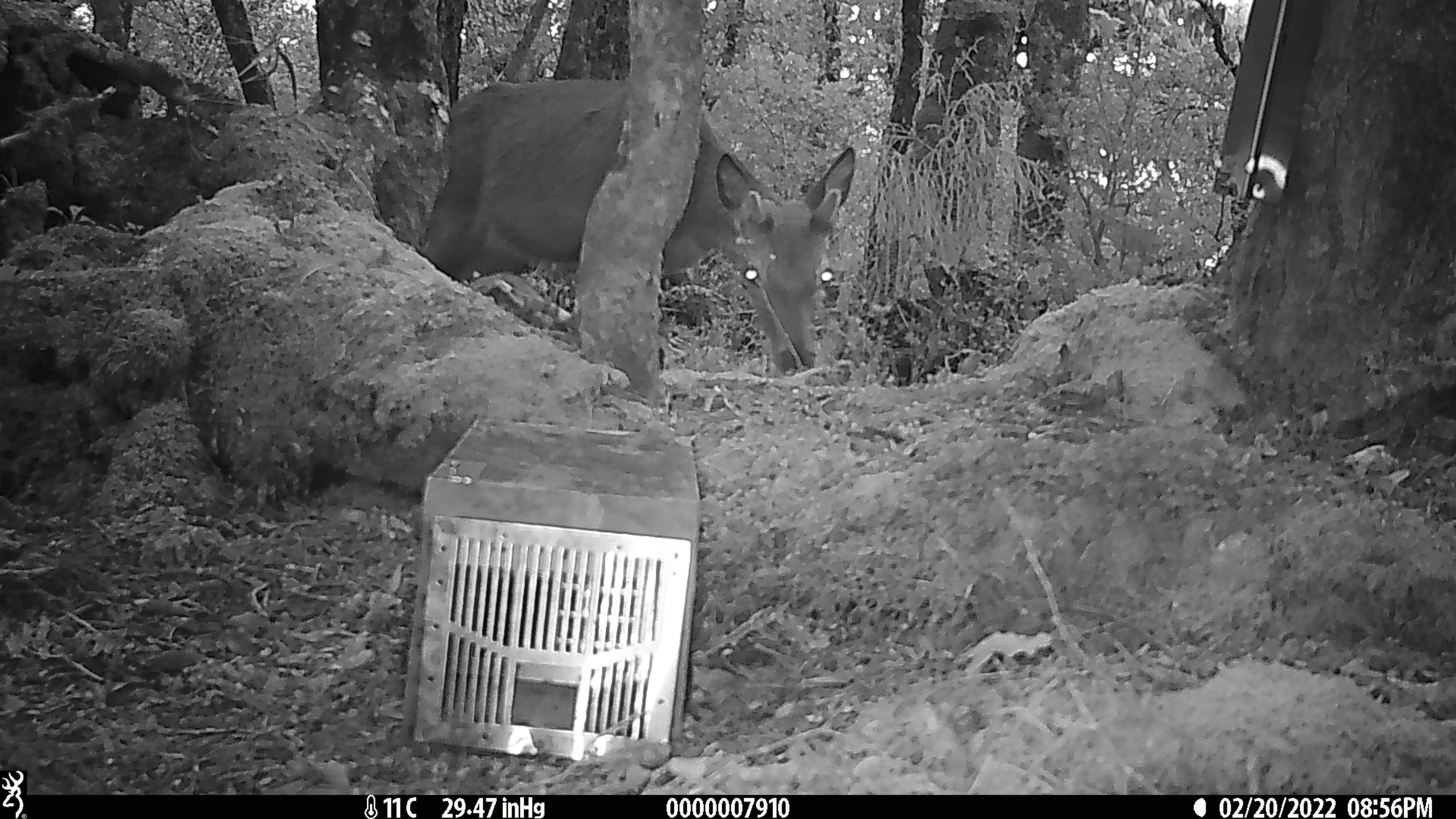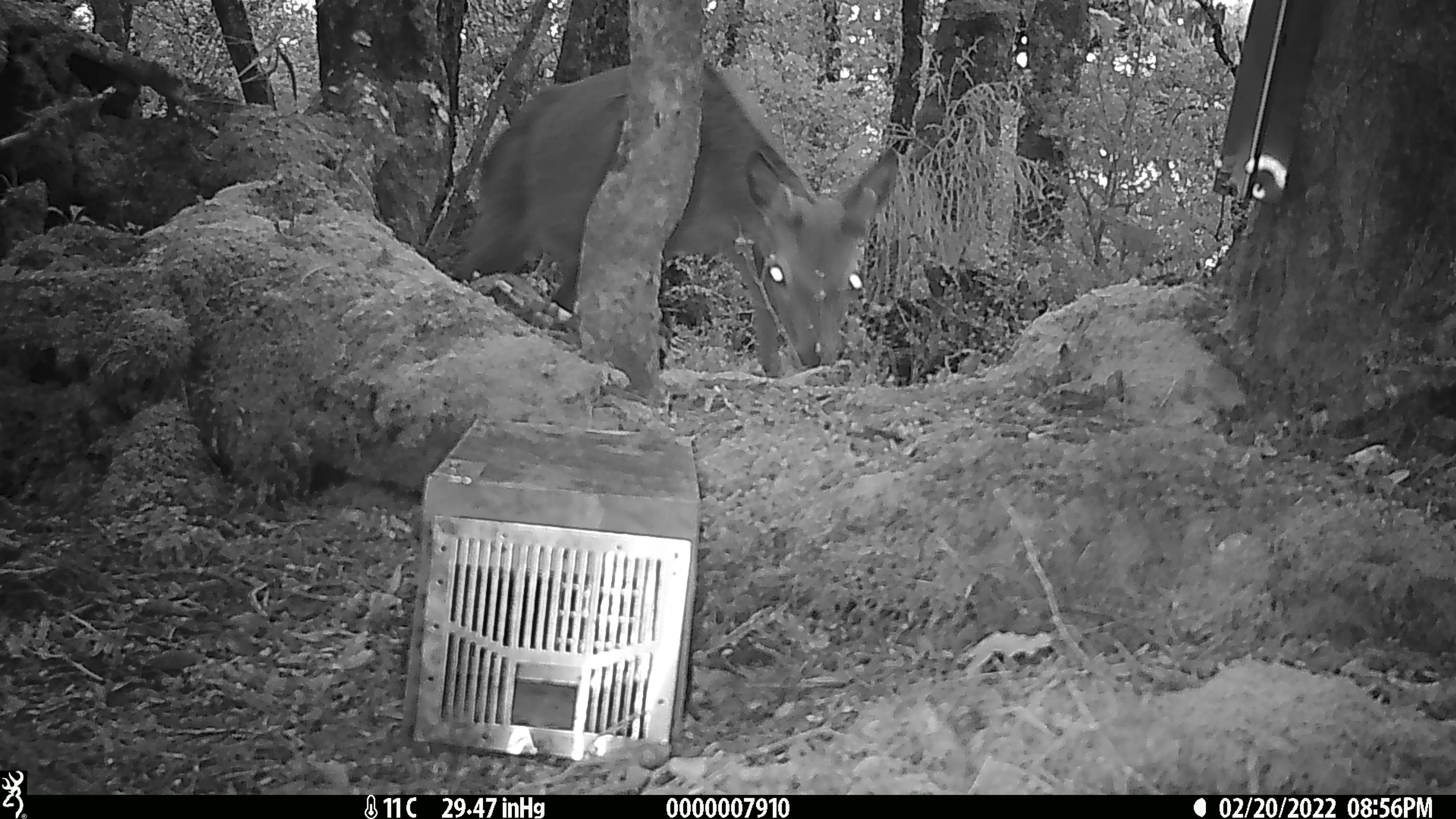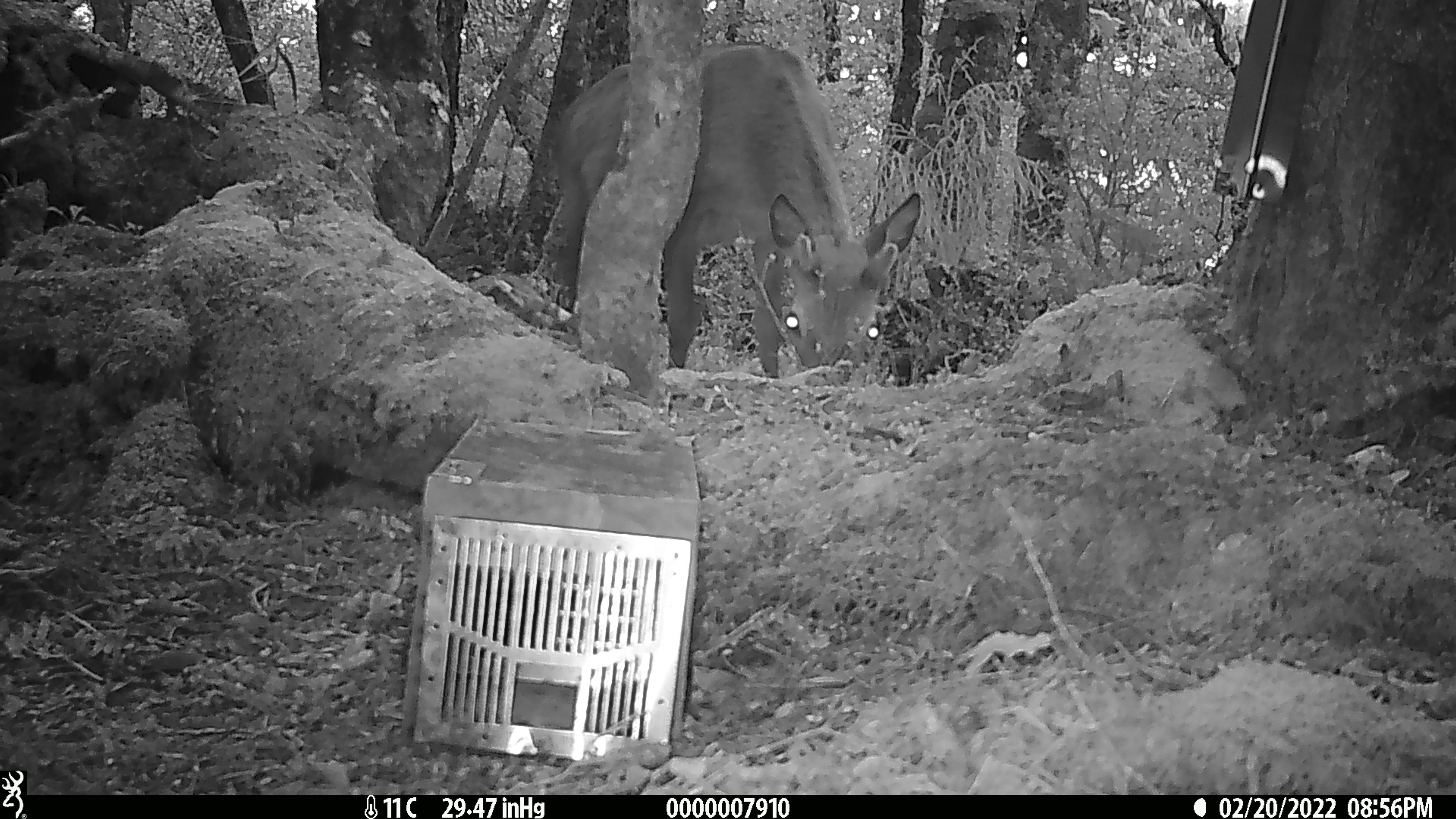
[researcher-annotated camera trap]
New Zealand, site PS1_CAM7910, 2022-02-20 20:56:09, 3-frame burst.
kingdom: Animalia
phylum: Chordata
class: Mammalia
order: Artiodactyla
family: Cervidae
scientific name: Cervidae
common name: deer